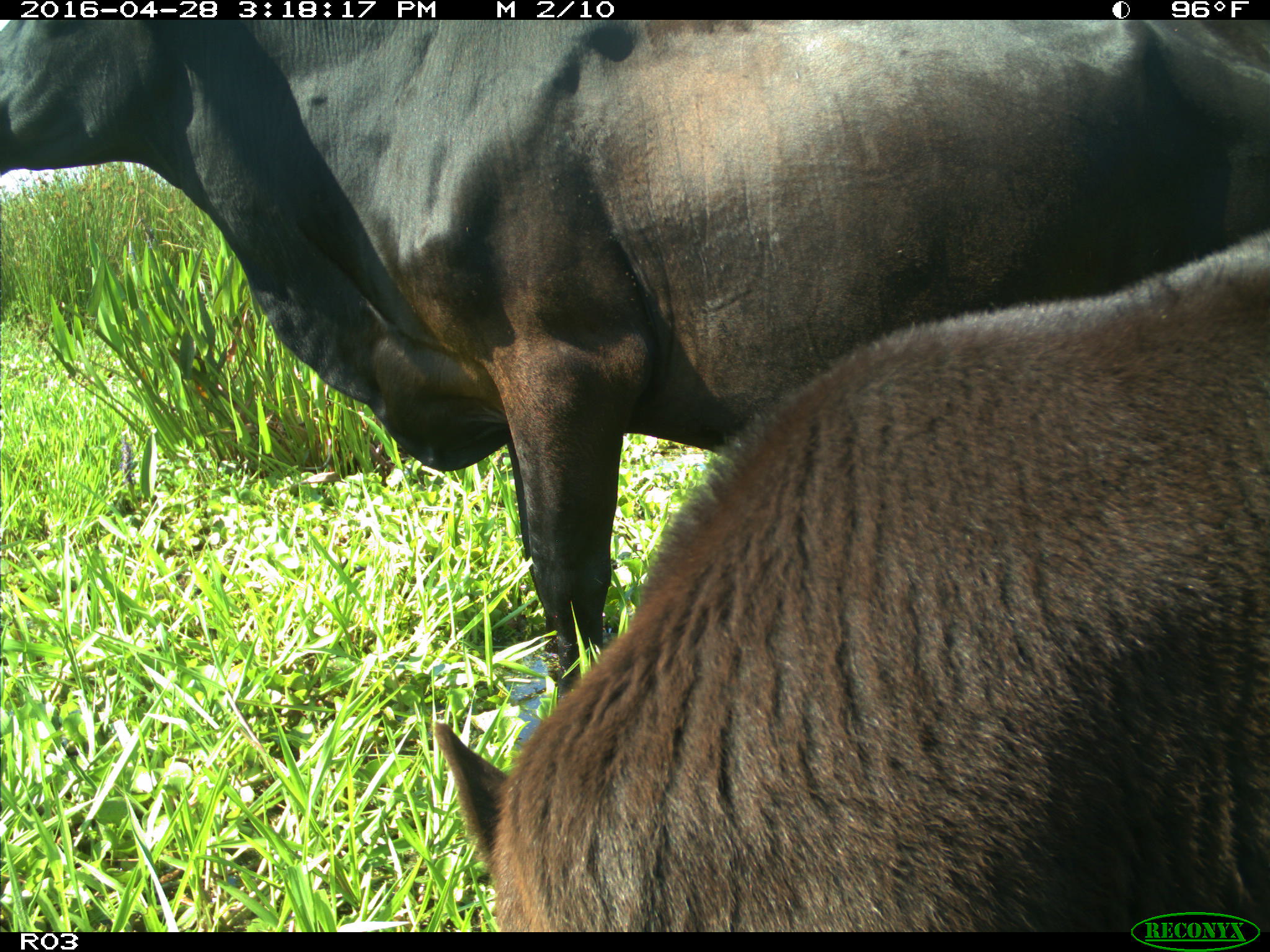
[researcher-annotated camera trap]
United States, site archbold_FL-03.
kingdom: Animalia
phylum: Chordata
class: Mammalia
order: Artiodactyla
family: Bovidae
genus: Bos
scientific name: Bos taurus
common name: domestic cow